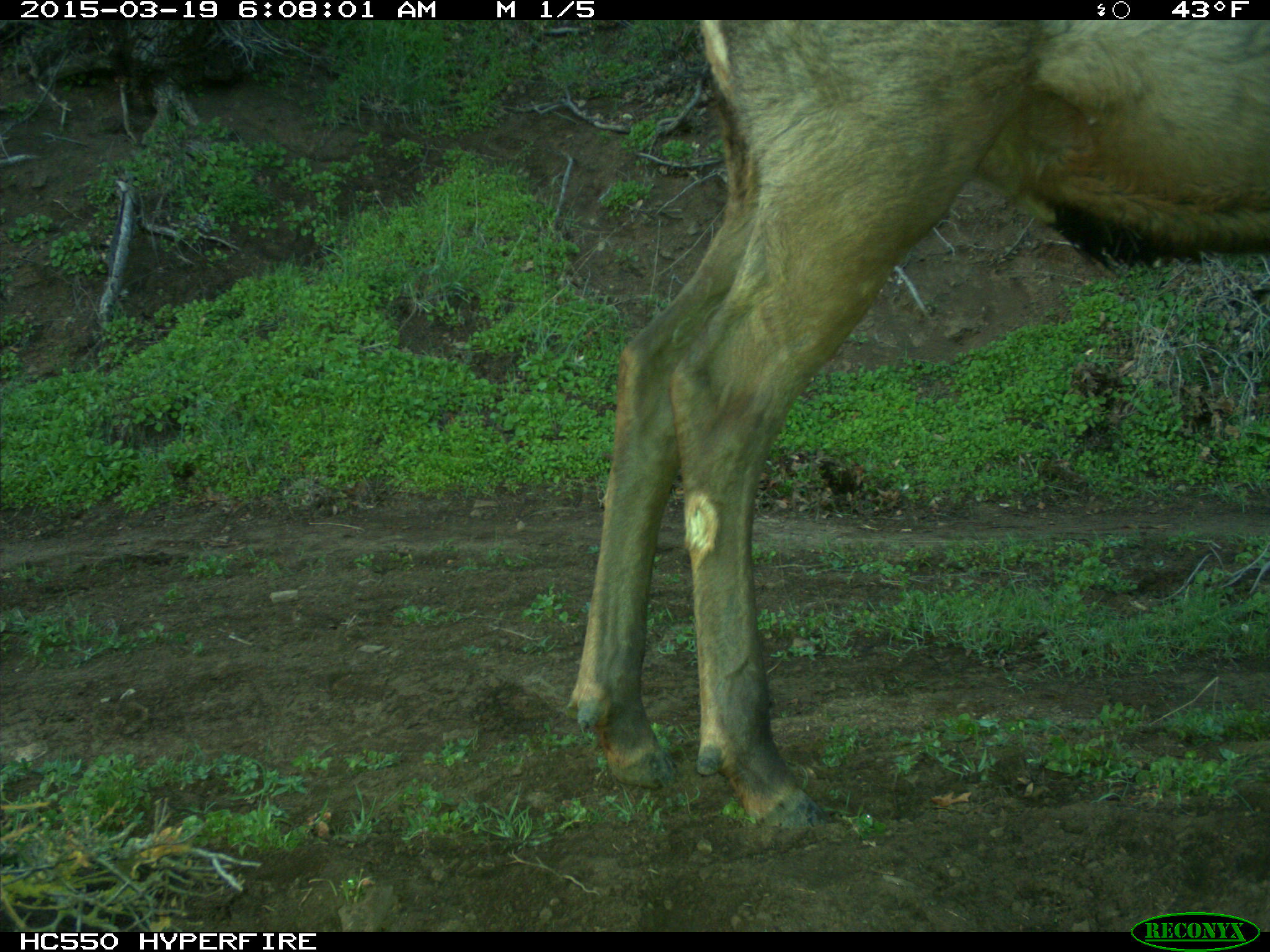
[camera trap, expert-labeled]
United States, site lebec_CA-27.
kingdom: Animalia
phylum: Chordata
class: Mammalia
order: Artiodactyla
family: Cervidae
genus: Cervus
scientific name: Cervus canadensis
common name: elk